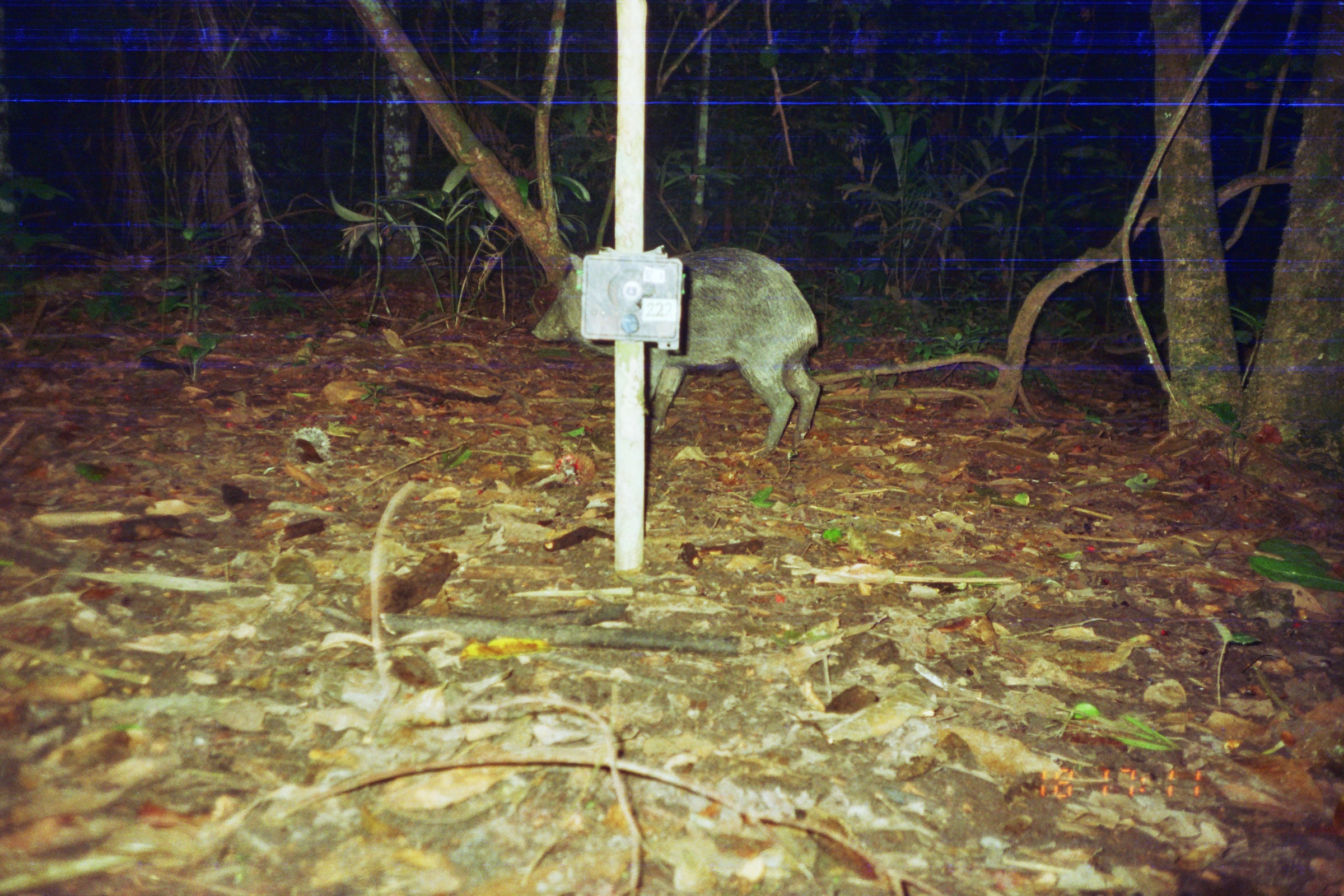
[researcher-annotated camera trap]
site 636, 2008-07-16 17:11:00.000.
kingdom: Animalia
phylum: Chordata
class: Mammalia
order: Artiodactyla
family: Tayassuidae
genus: Pecari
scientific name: Pecari tajacu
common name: collared peccary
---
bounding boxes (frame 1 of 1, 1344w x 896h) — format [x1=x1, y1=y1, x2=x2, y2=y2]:
pecari tajacu: [x1=531, y1=244, x2=821, y2=452]